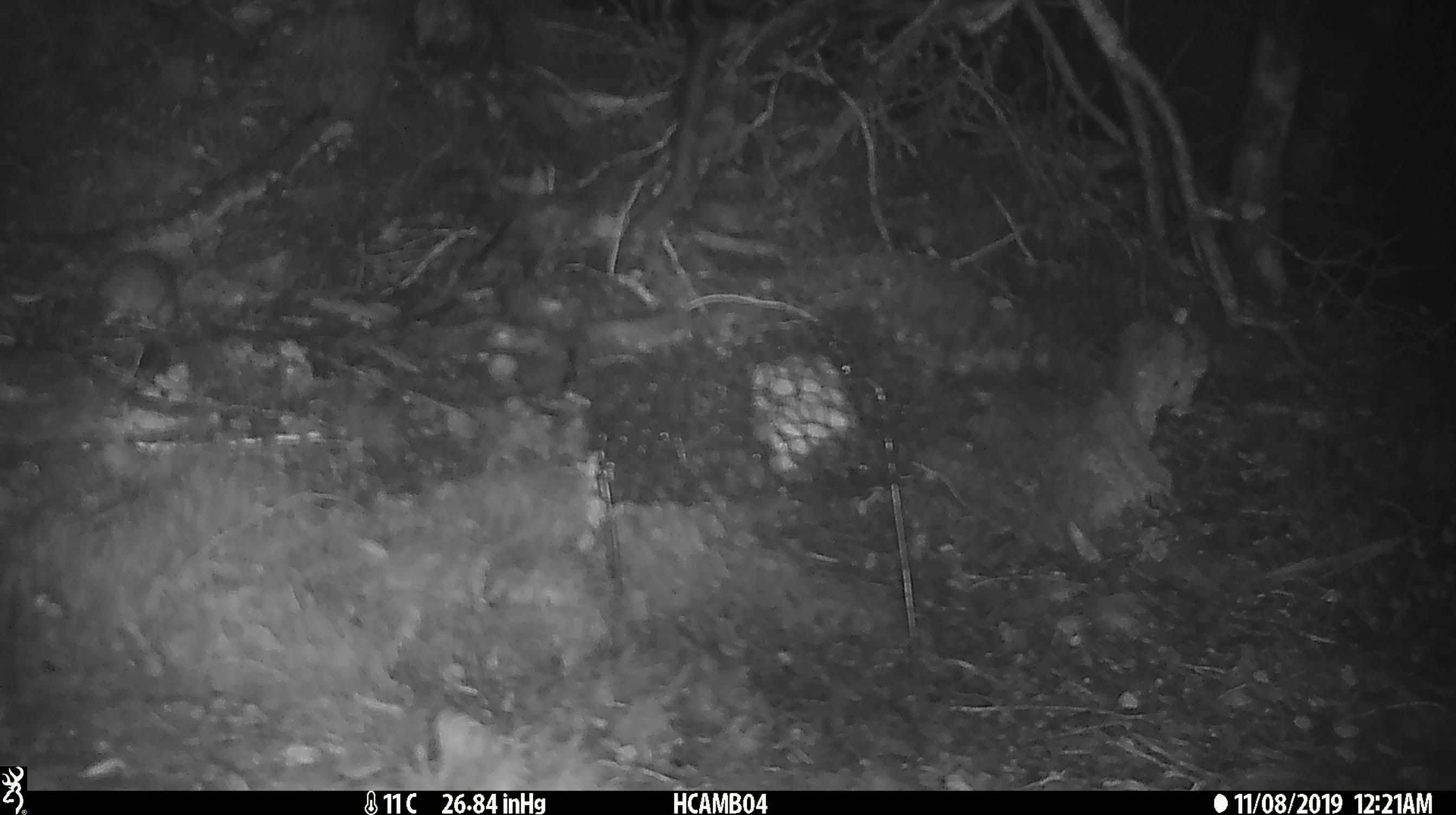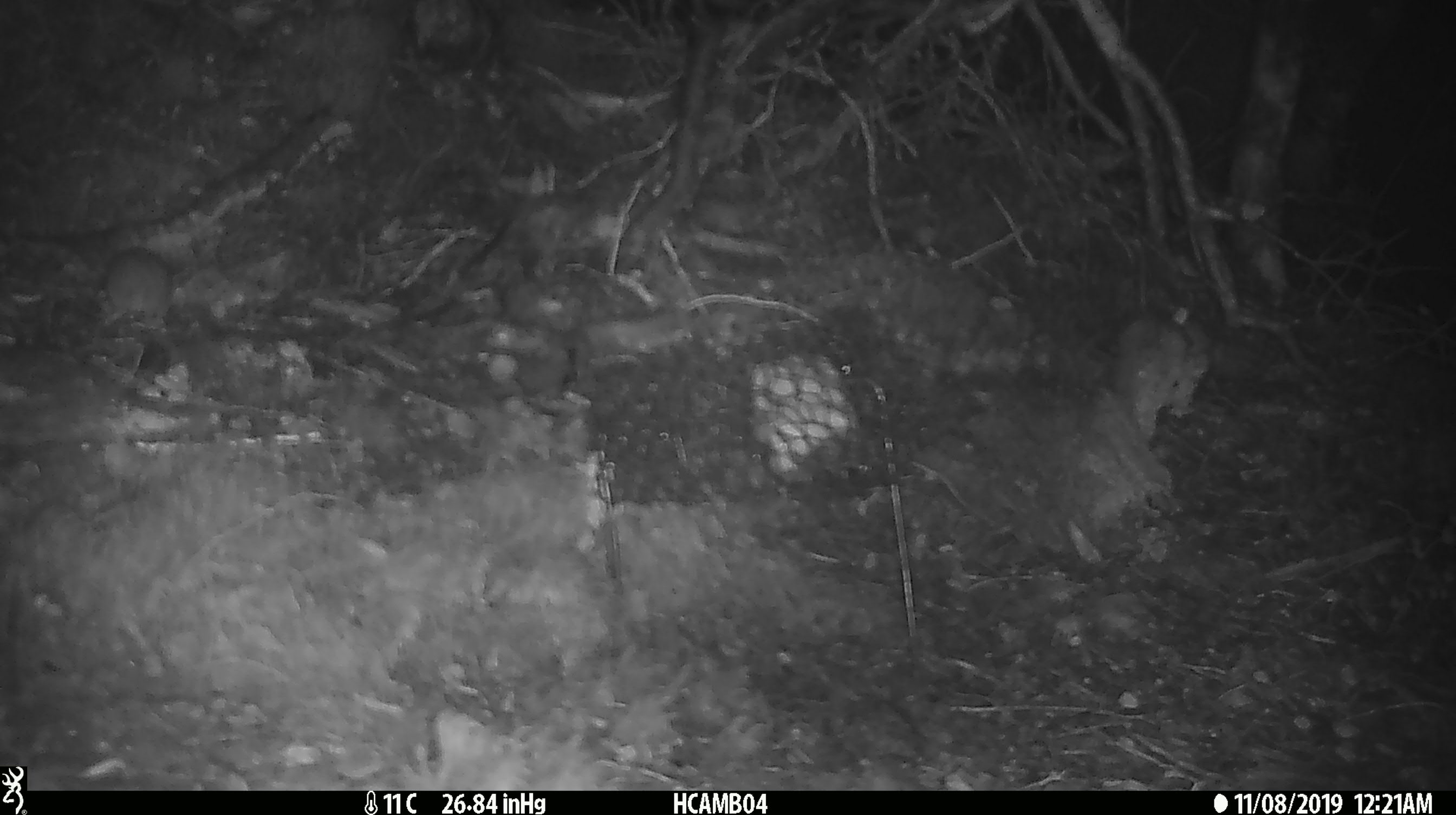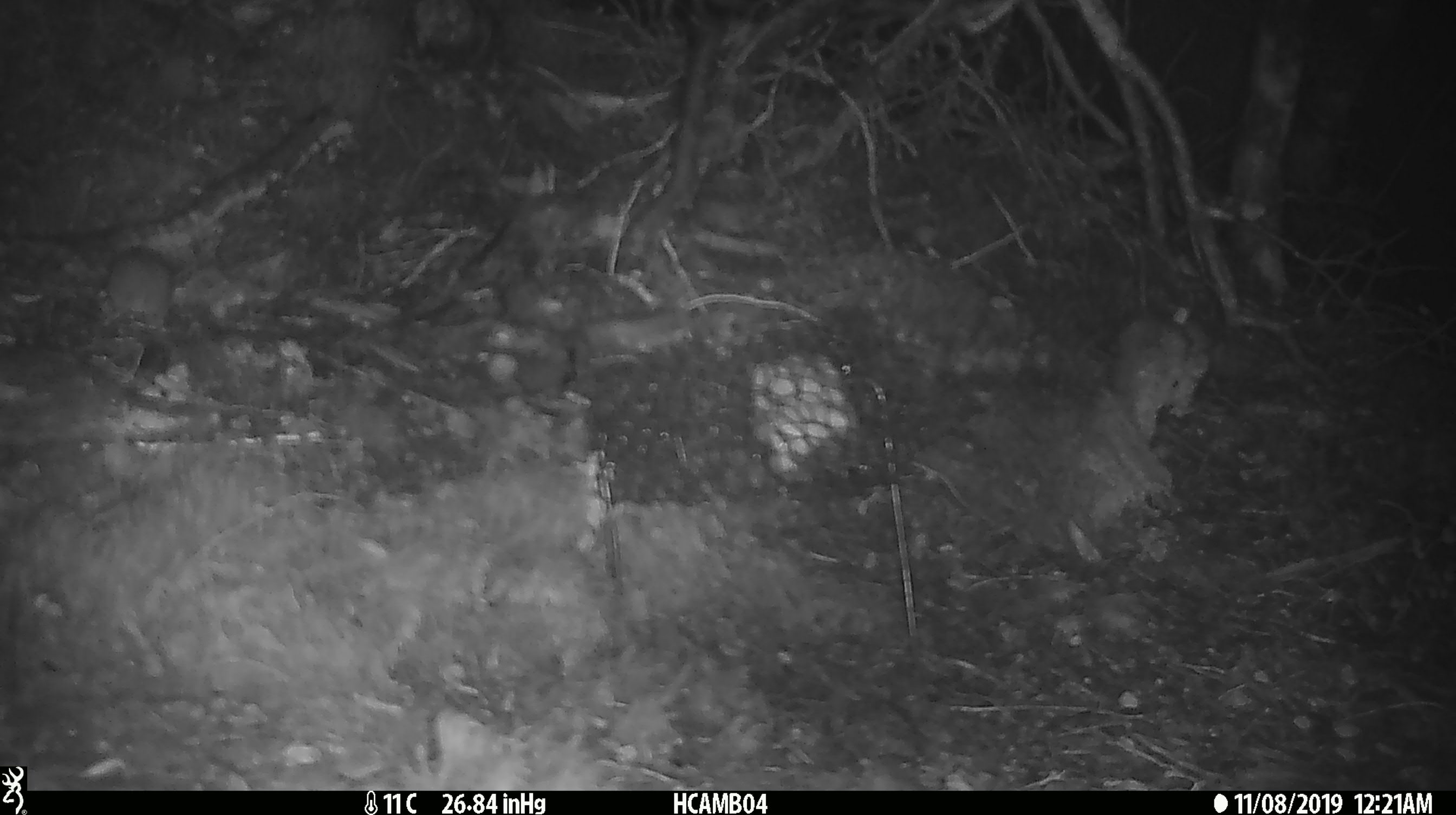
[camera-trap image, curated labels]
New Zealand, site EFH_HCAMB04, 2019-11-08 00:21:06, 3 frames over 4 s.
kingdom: Animalia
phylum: Chordata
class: Mammalia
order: Rodentia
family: Muridae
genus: Mus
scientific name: Mus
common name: mouse